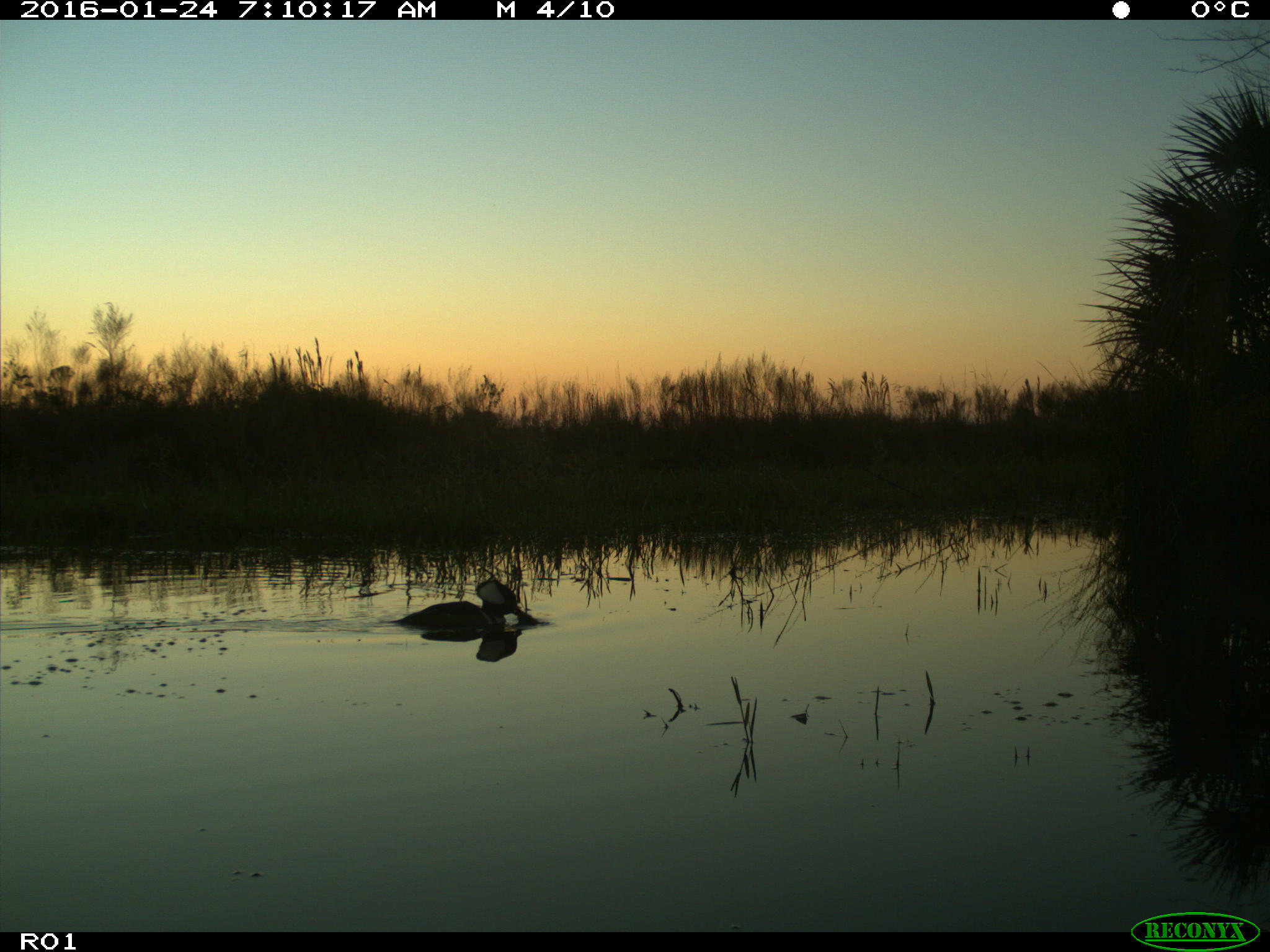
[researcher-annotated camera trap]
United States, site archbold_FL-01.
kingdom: Animalia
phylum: Chordata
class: Aves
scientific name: Aves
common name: birds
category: unidentified bird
Unidentified bird (birds) (Aves).